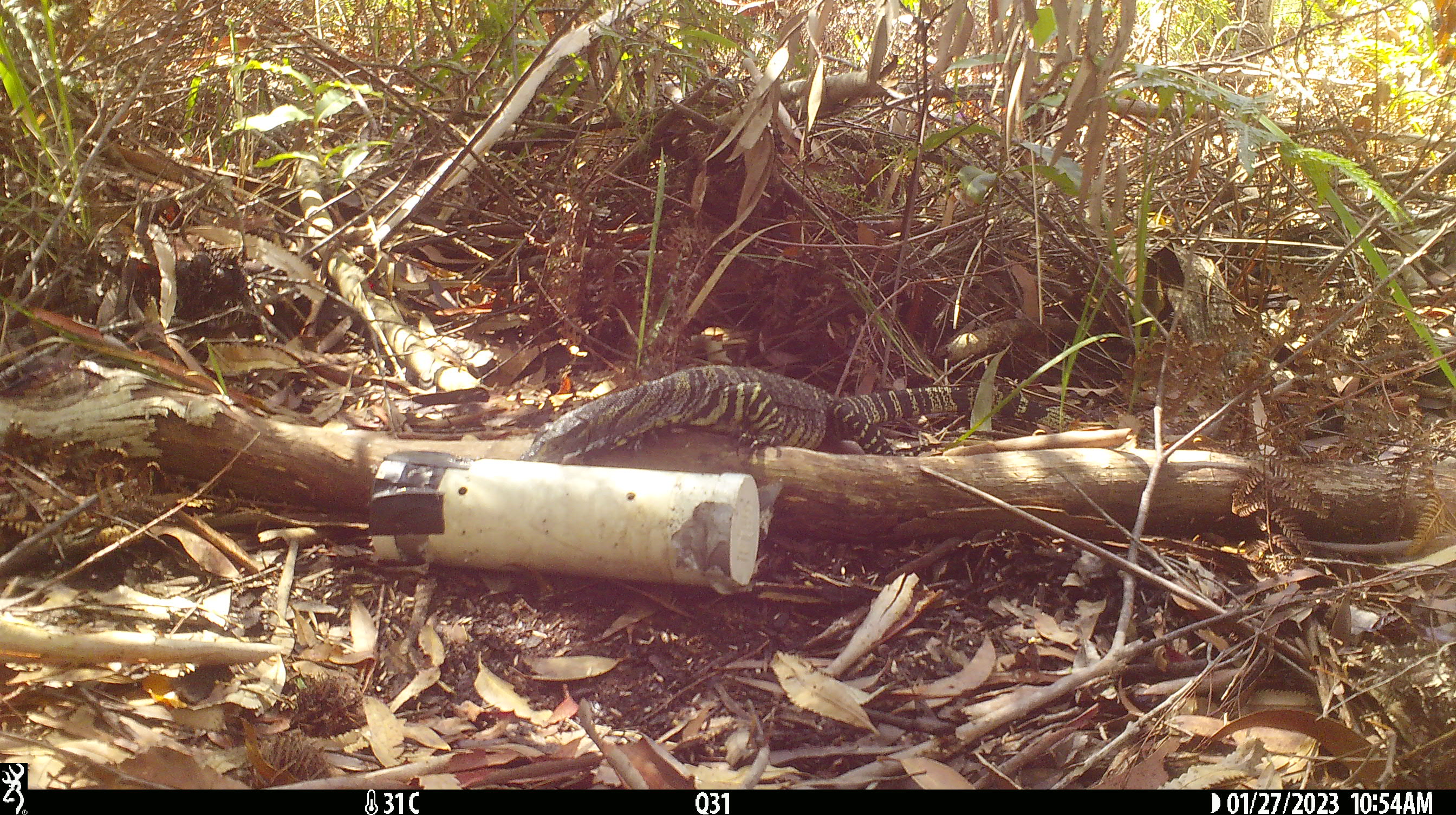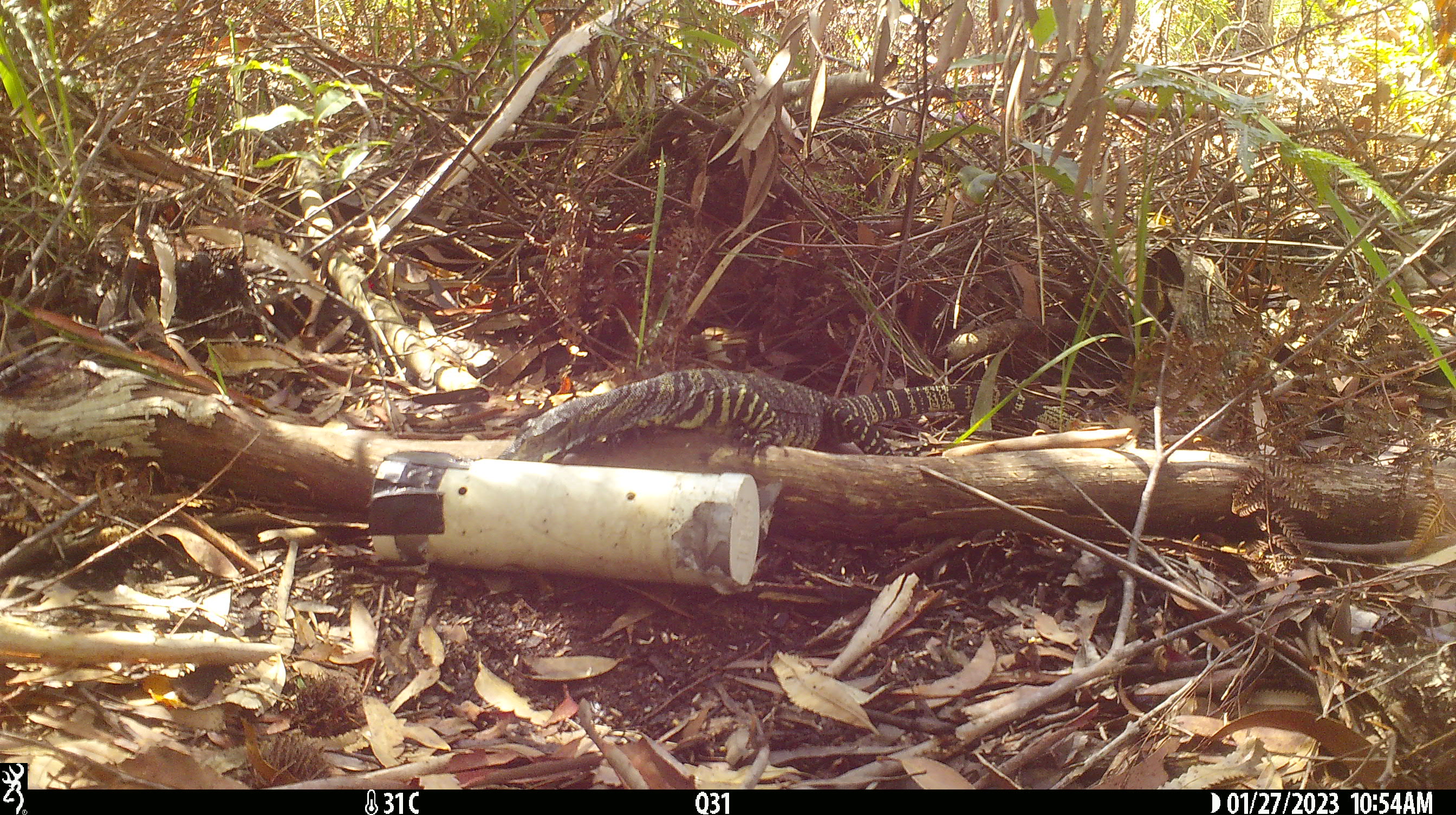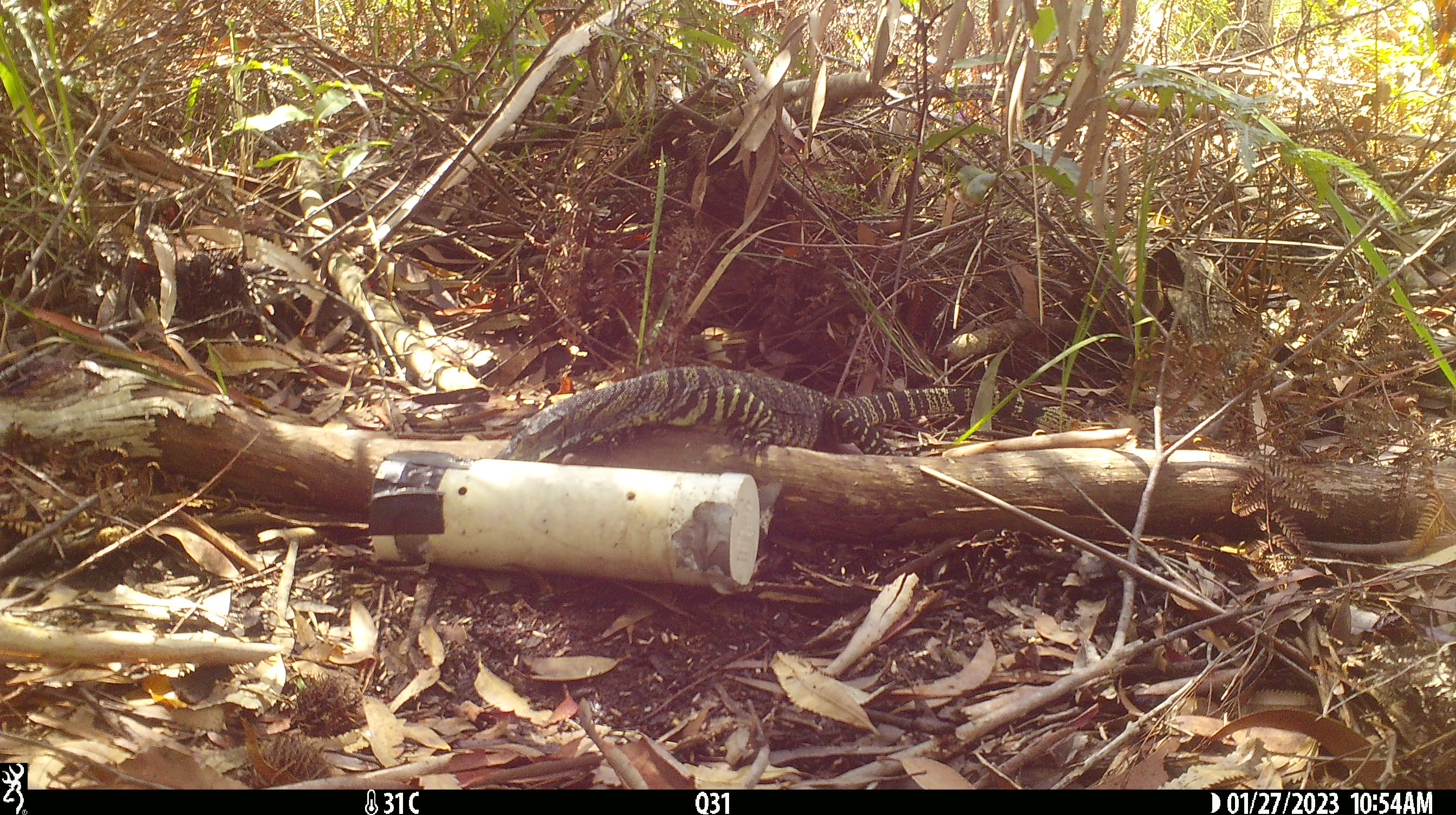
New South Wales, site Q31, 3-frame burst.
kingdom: Animalia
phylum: Chordata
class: Reptilia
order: Squamata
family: Varanidae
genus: Varanus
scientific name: Varanus varius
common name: lace monitor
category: goanna